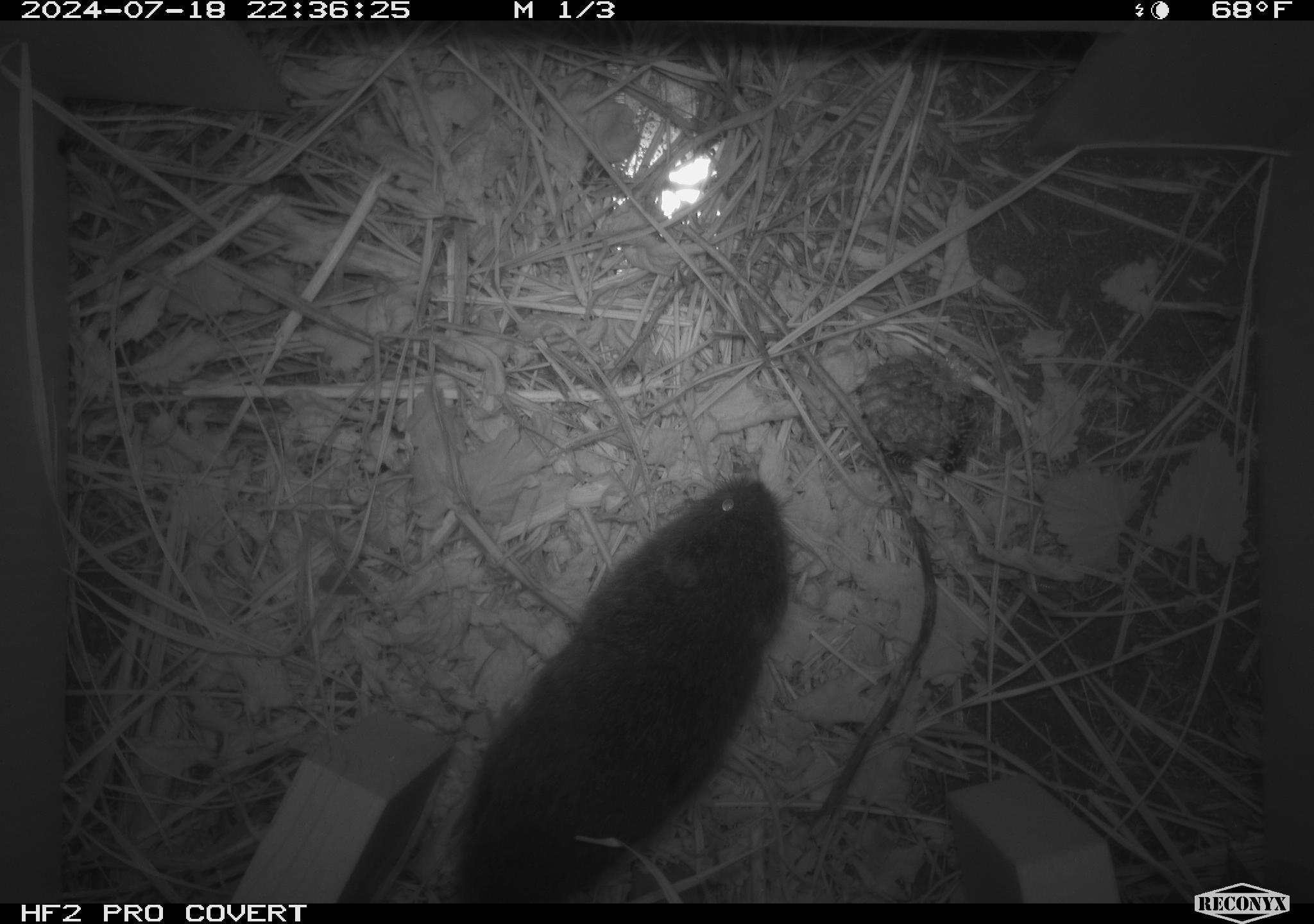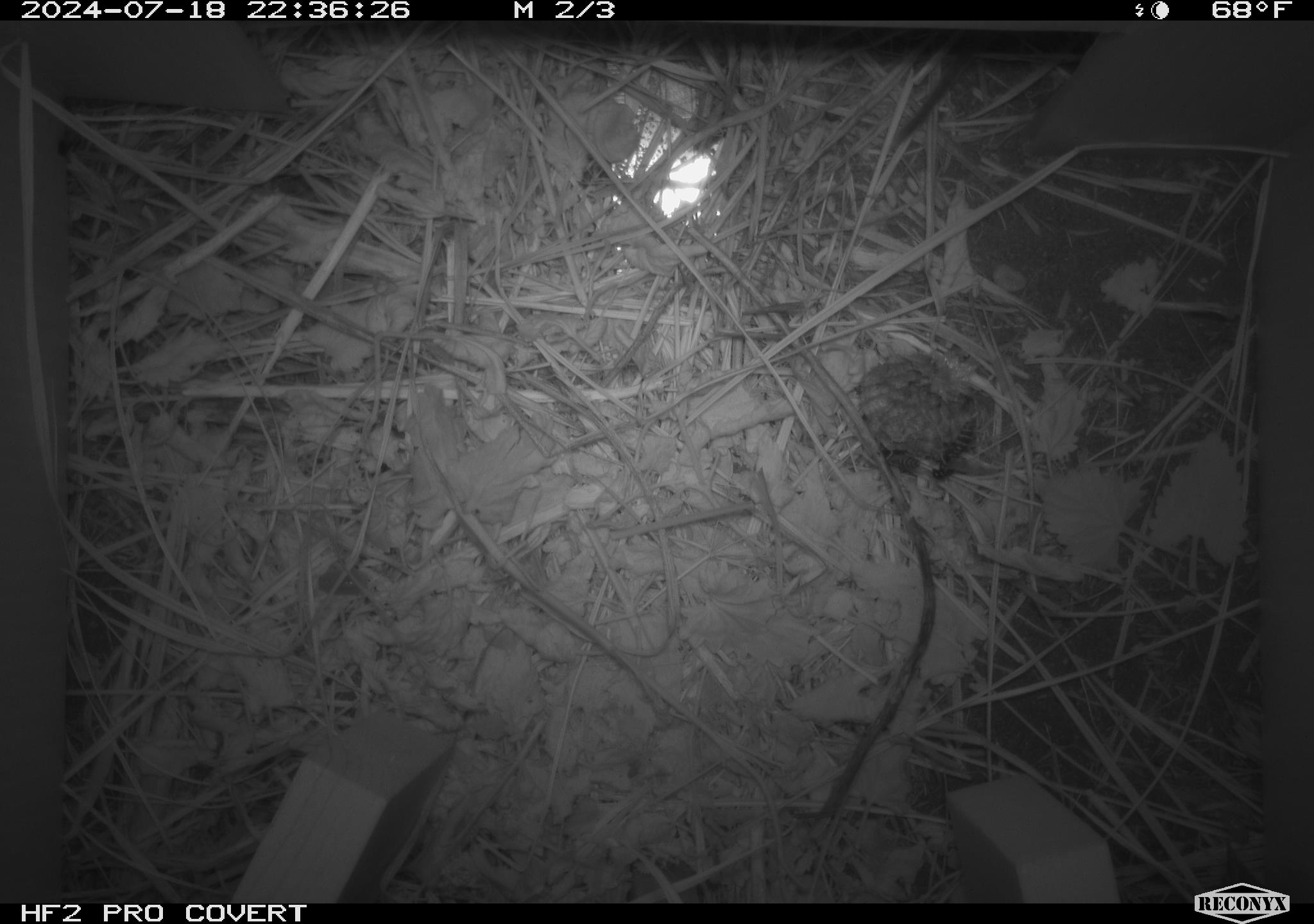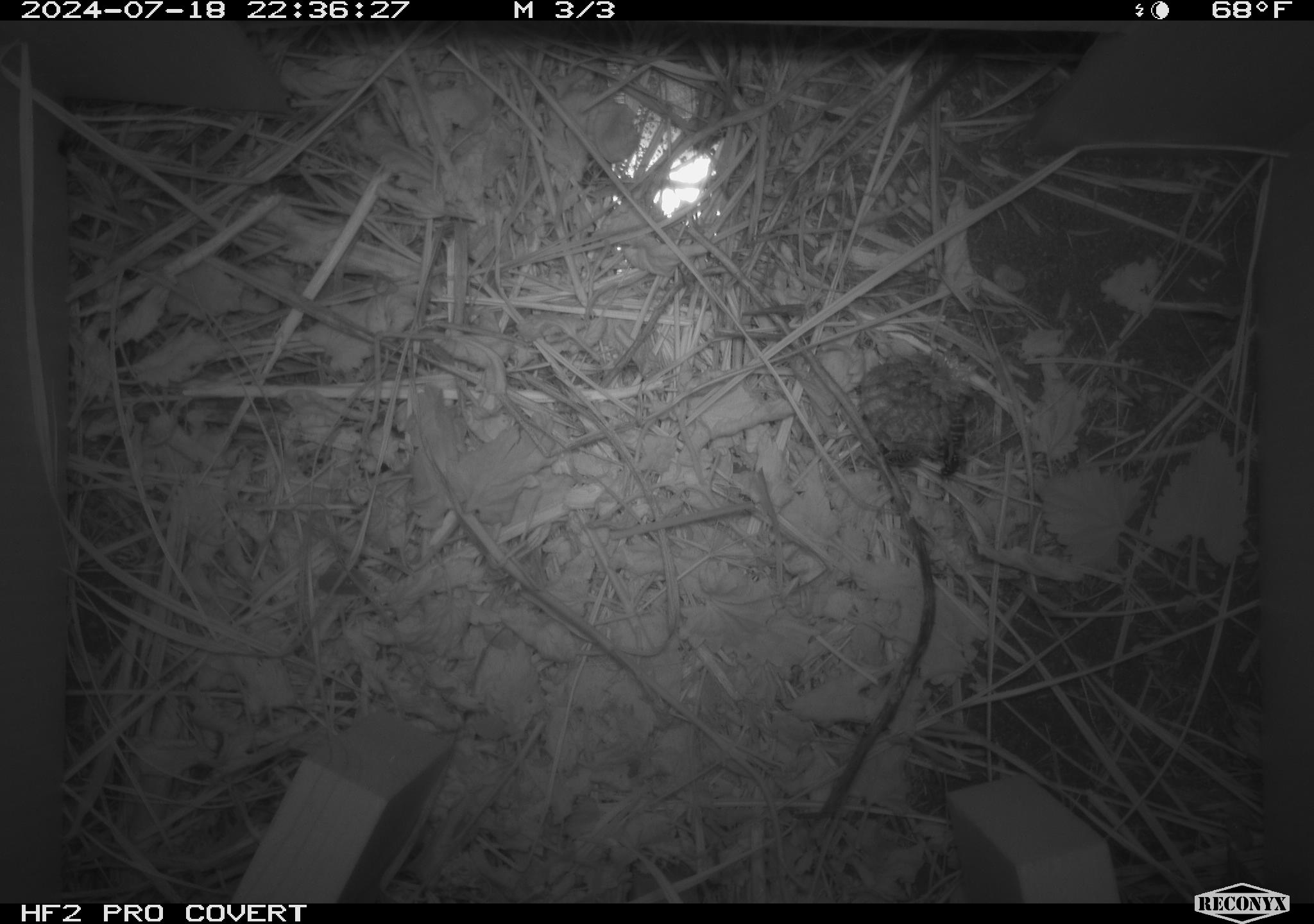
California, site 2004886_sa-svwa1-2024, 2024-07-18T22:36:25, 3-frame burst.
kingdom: Animalia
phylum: Arthropoda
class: Insecta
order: Hymenoptera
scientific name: Hymenoptera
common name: ants, bees, wasps, and sawflies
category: hymenoptera order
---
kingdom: Animalia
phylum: Chordata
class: Mammalia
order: Rodentia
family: Cricetidae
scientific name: Arvicolinae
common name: voles, lemmings, and muskrats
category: arvicolinae subfamily